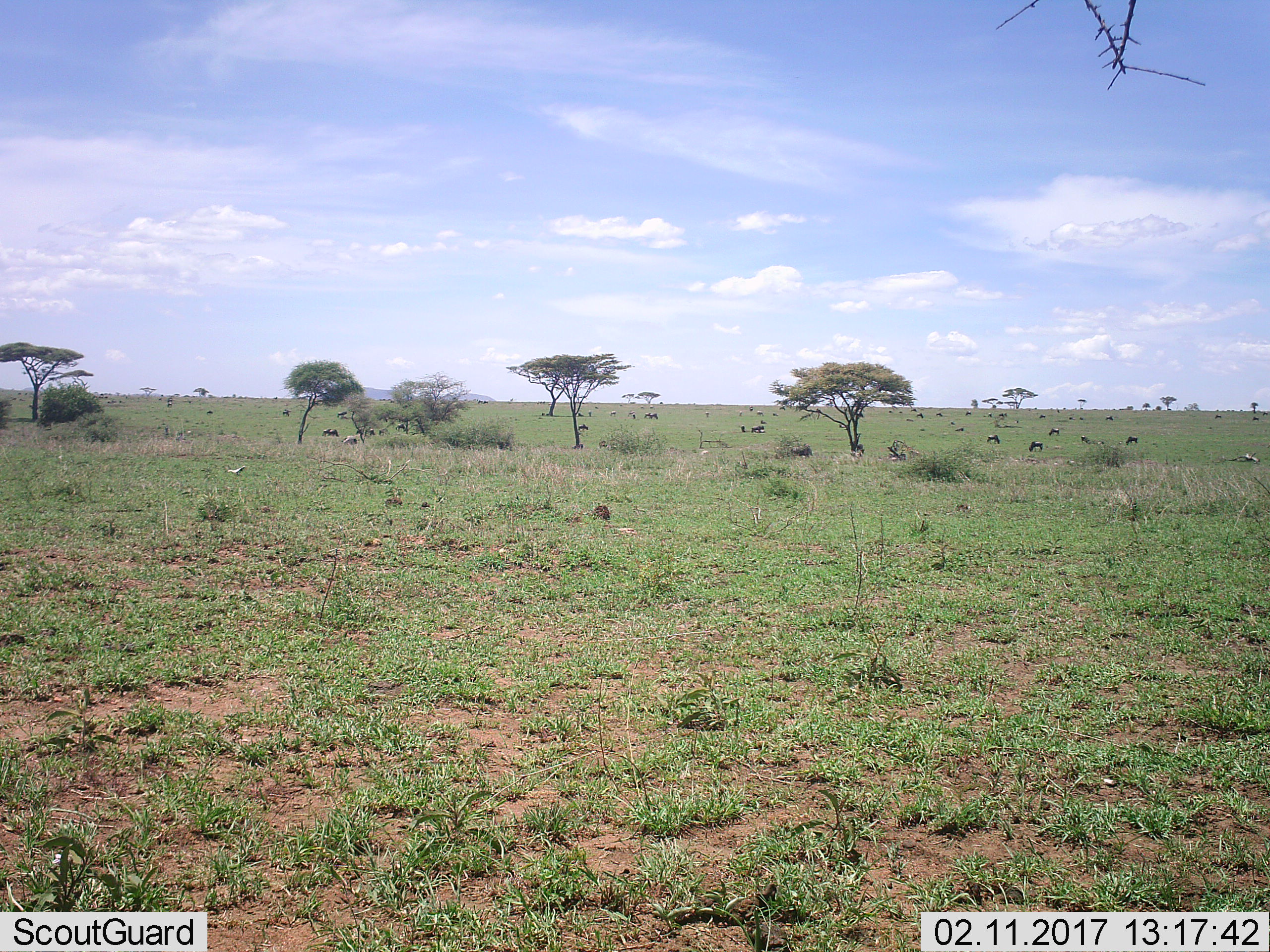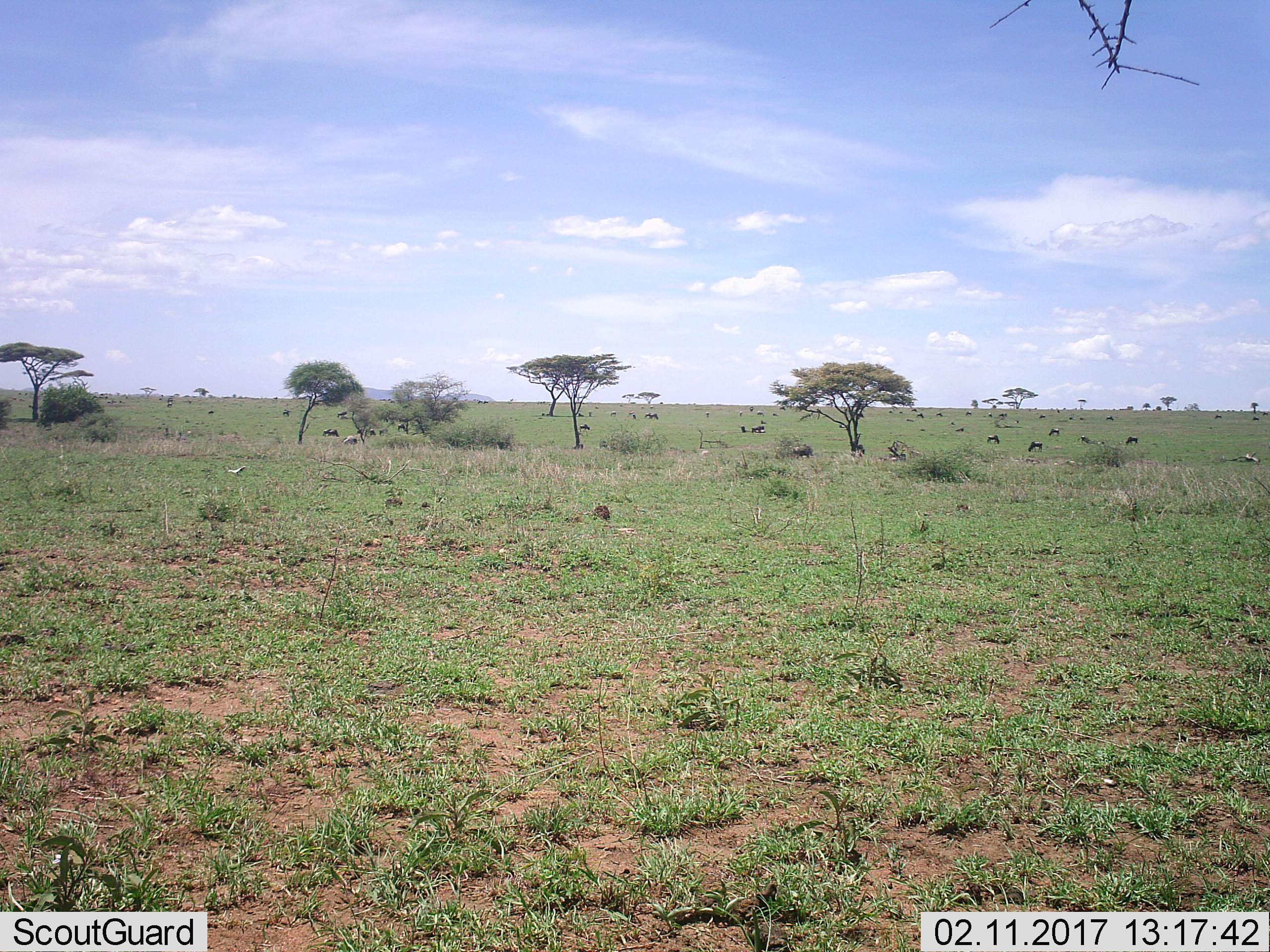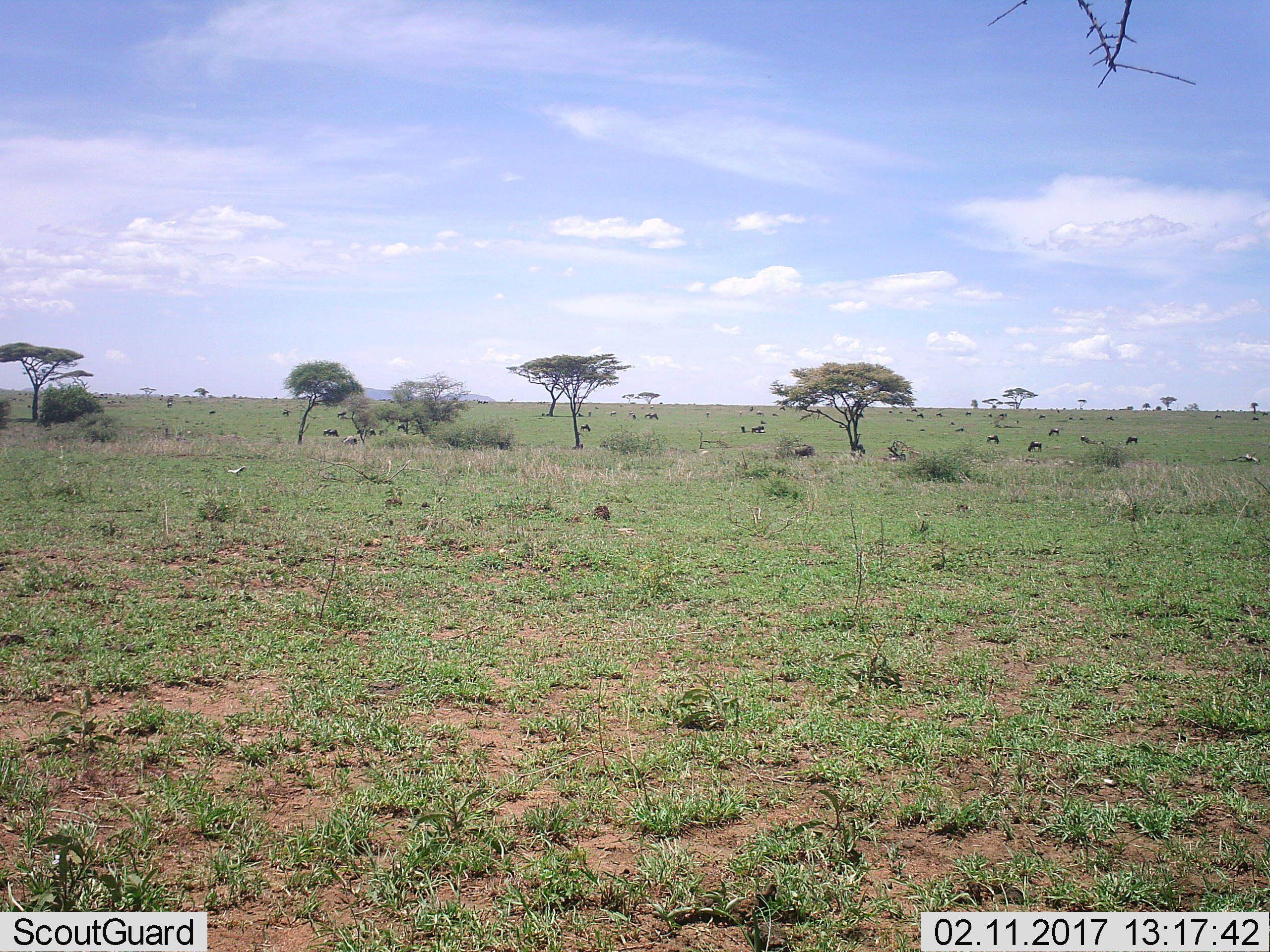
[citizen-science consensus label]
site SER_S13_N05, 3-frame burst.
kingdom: Animalia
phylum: Chordata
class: Mammalia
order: Artiodactyla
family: Bovidae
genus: Connochaetes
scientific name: Connochaetes taurinus taurinus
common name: blue wildebeest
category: wildebeestblue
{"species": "wildebeestblue (blue wildebeest) (Connochaetes taurinus taurinus)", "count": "11-50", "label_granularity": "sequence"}